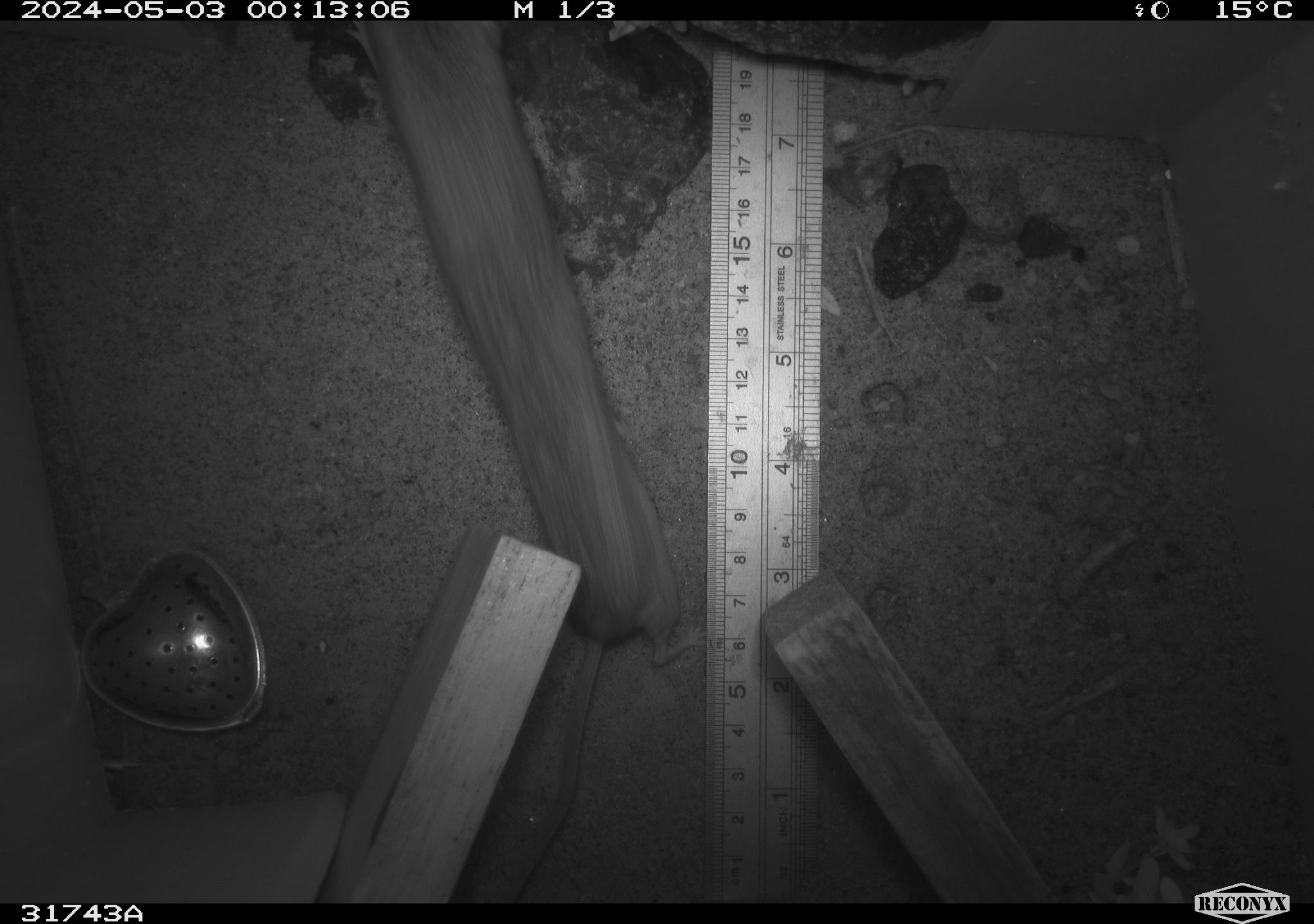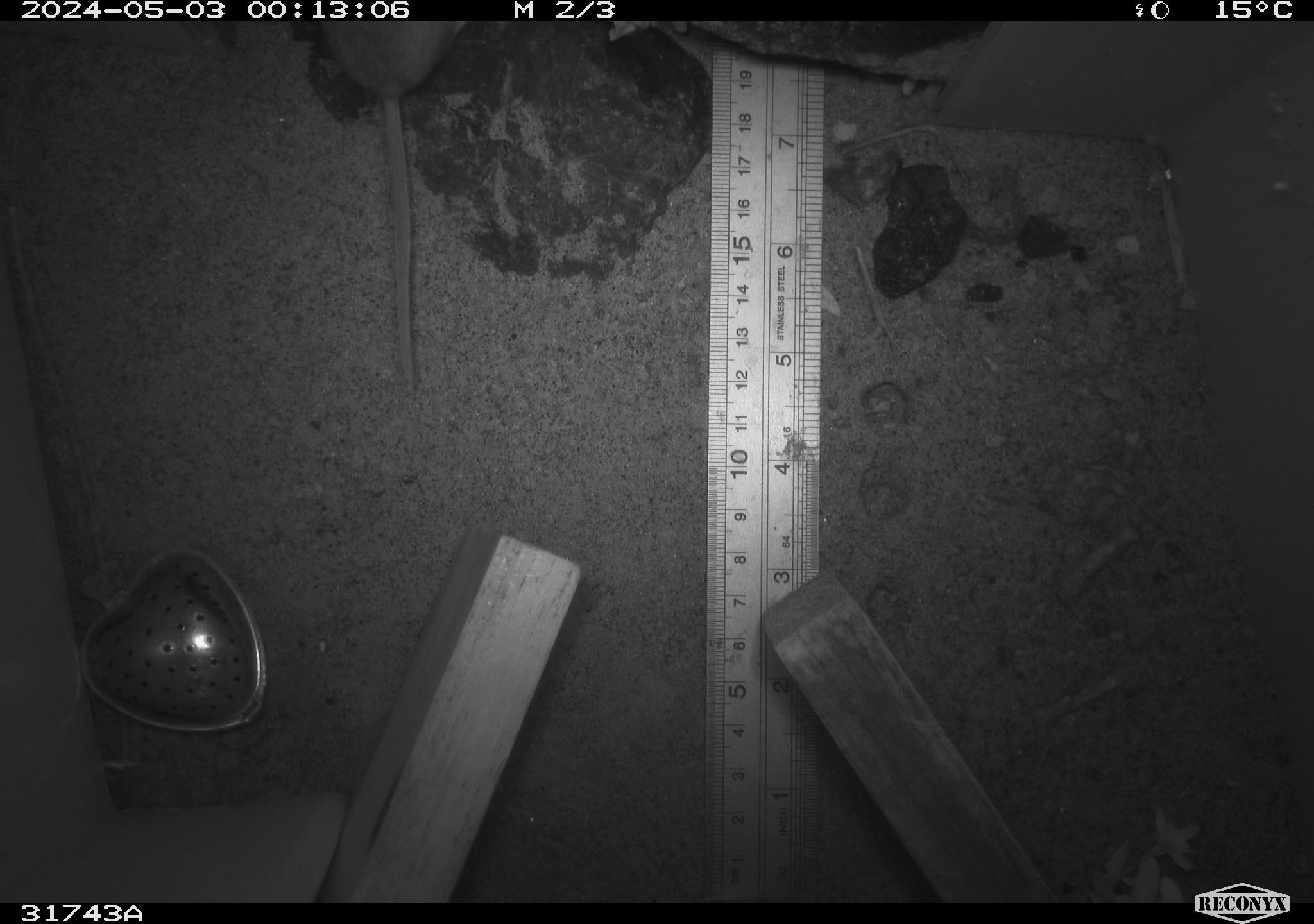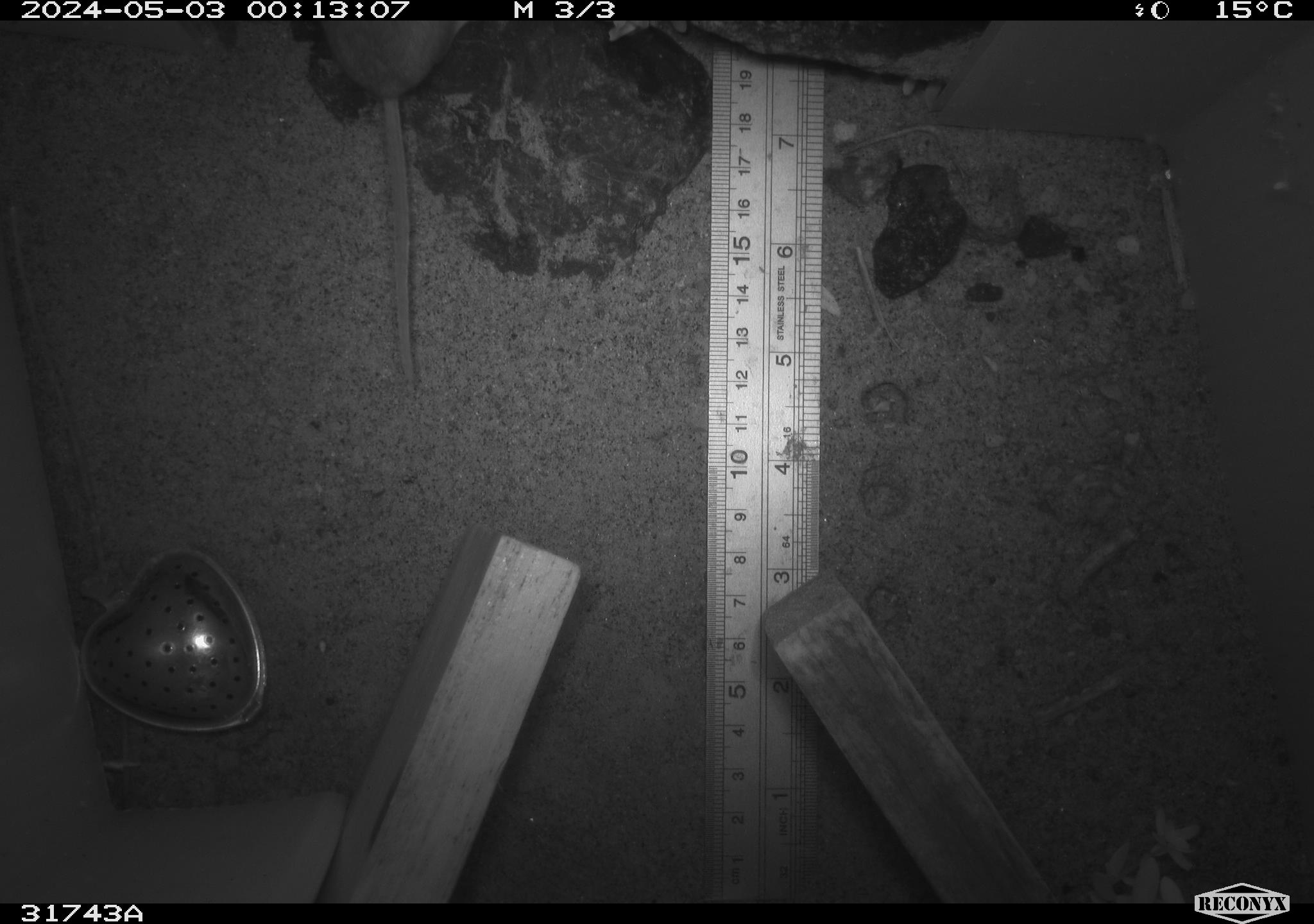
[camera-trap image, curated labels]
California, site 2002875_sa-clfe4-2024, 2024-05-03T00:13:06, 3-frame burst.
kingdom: Animalia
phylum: Chordata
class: Mammalia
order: Rodentia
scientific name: Rodentia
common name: rodent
Rodent (Rodentia).